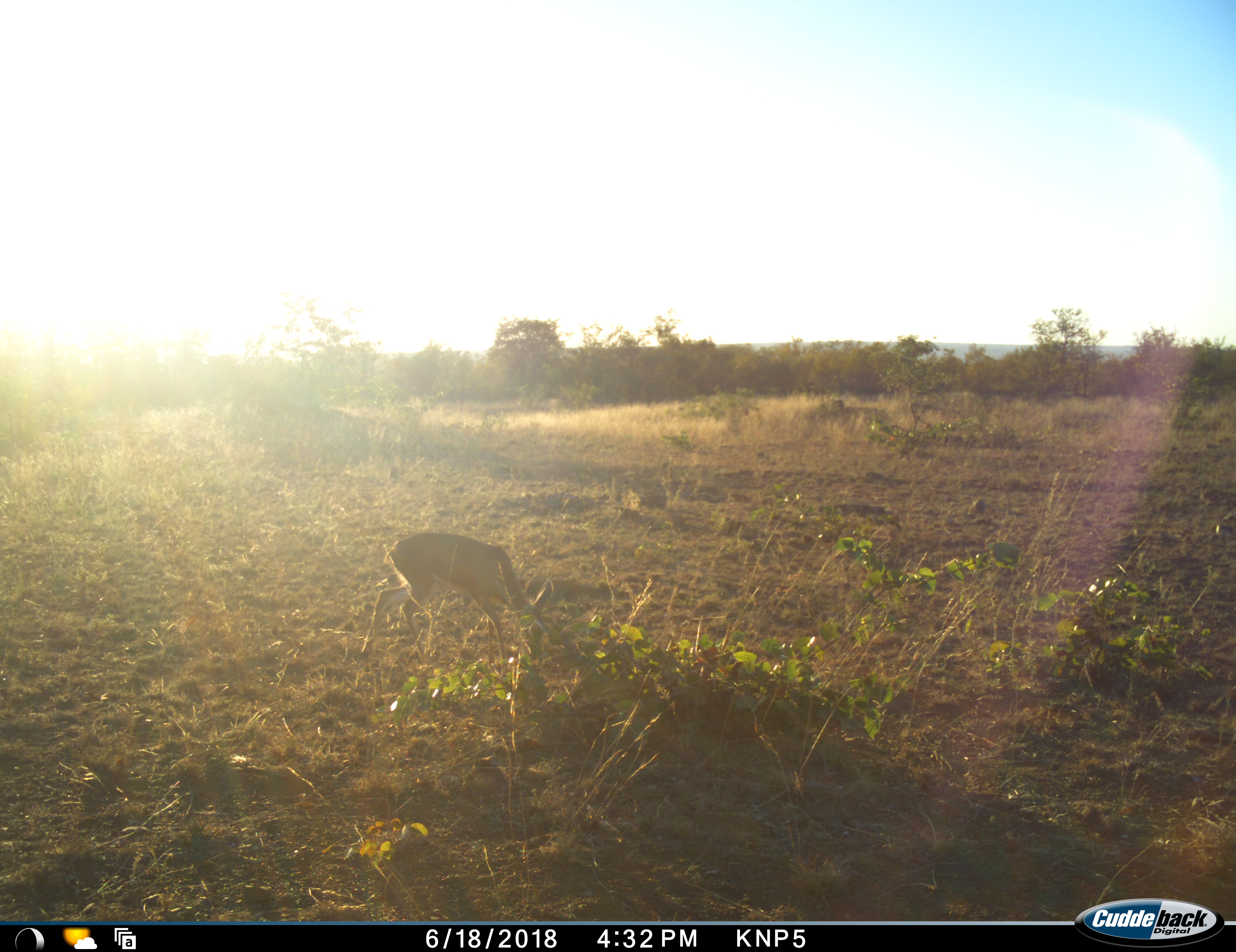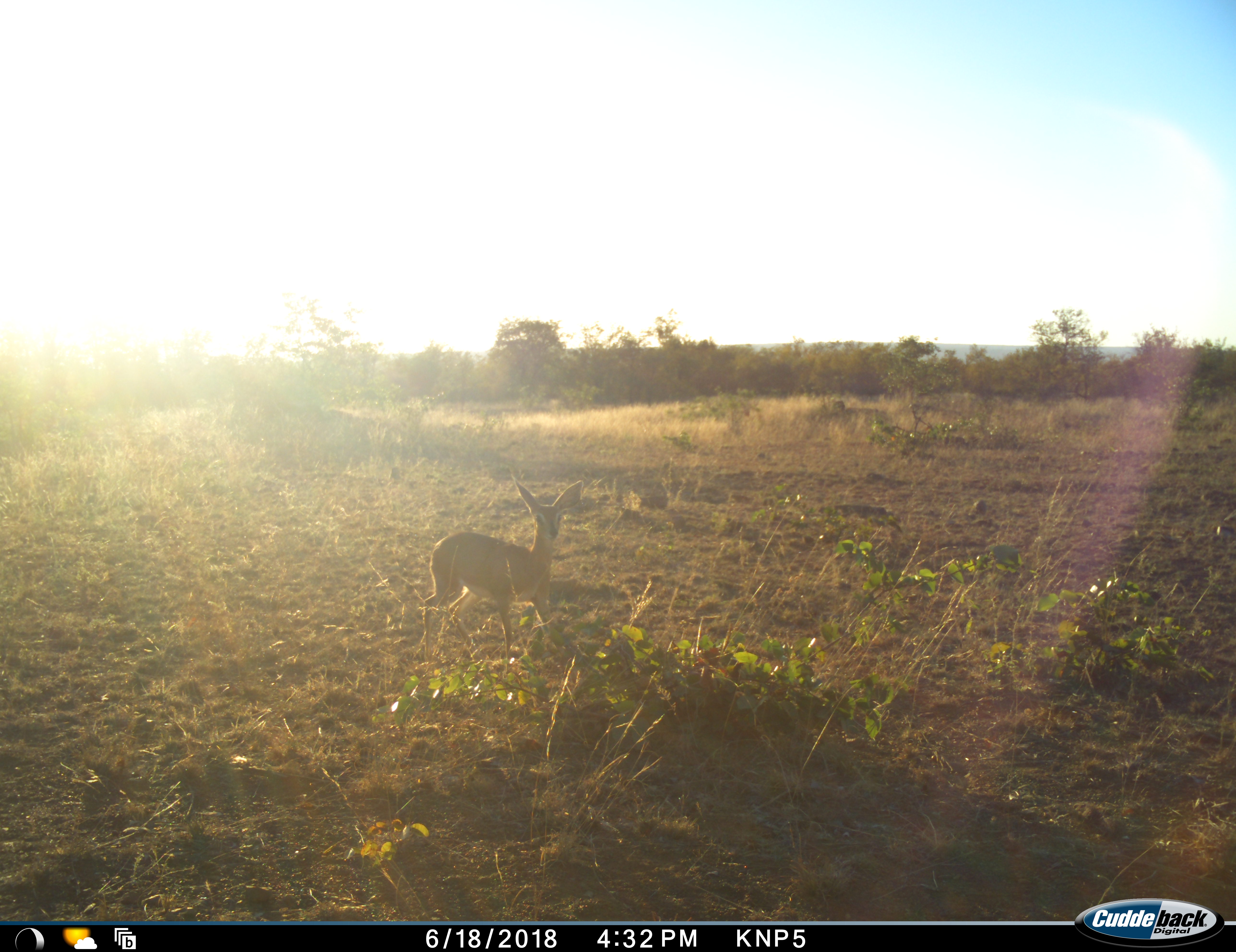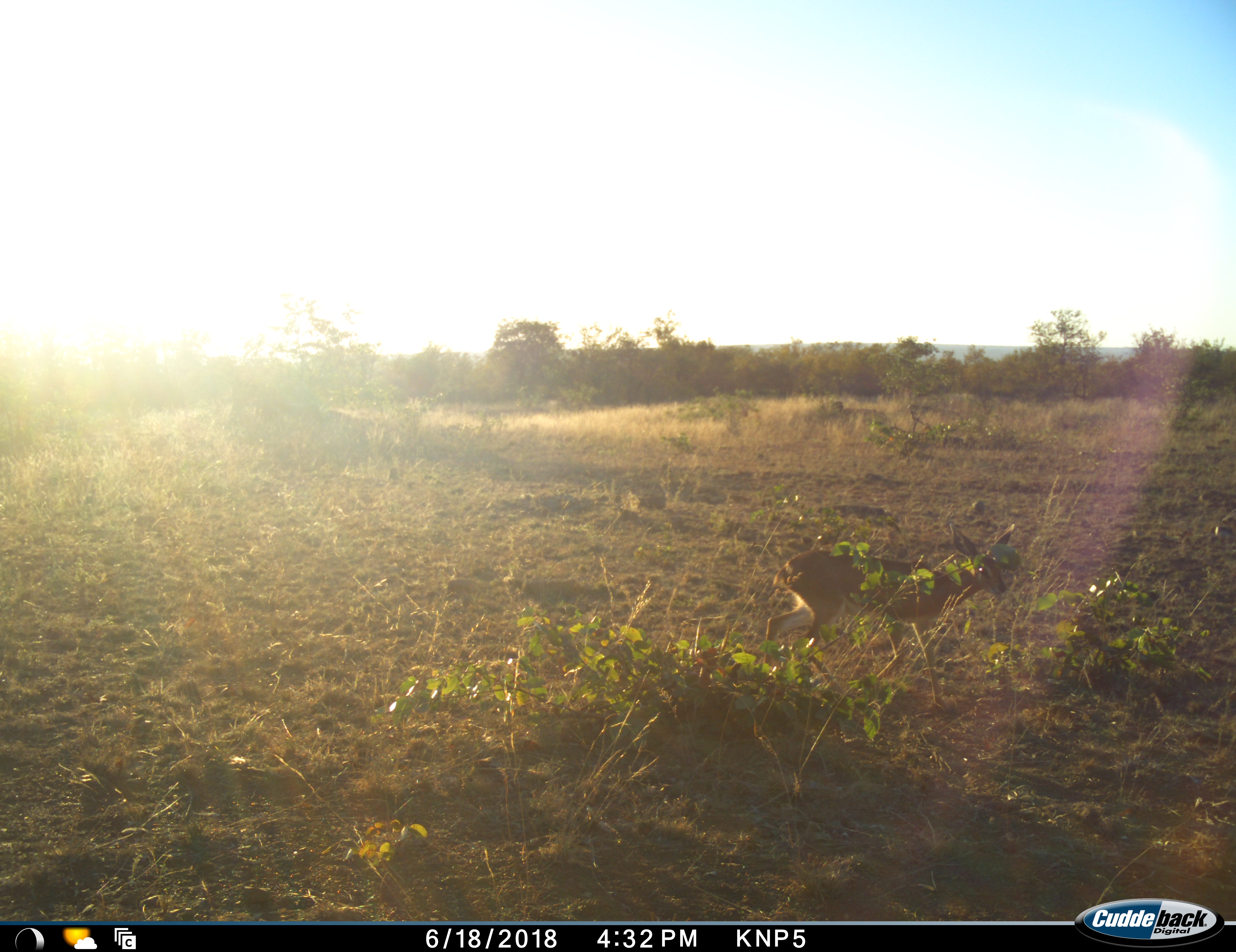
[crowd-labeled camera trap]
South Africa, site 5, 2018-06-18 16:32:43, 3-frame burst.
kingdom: Animalia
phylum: Chordata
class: Mammalia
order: Artiodactyla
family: Bovidae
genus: Raphicerus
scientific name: Raphicerus campestris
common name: steenbok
Steenbok (Raphicerus campestris), count 1. Behavior (volunteer vote fractions): standing 25%, resting 0%, moving 100%, interacting 0%. Young present (vote fraction): 0%. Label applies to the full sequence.